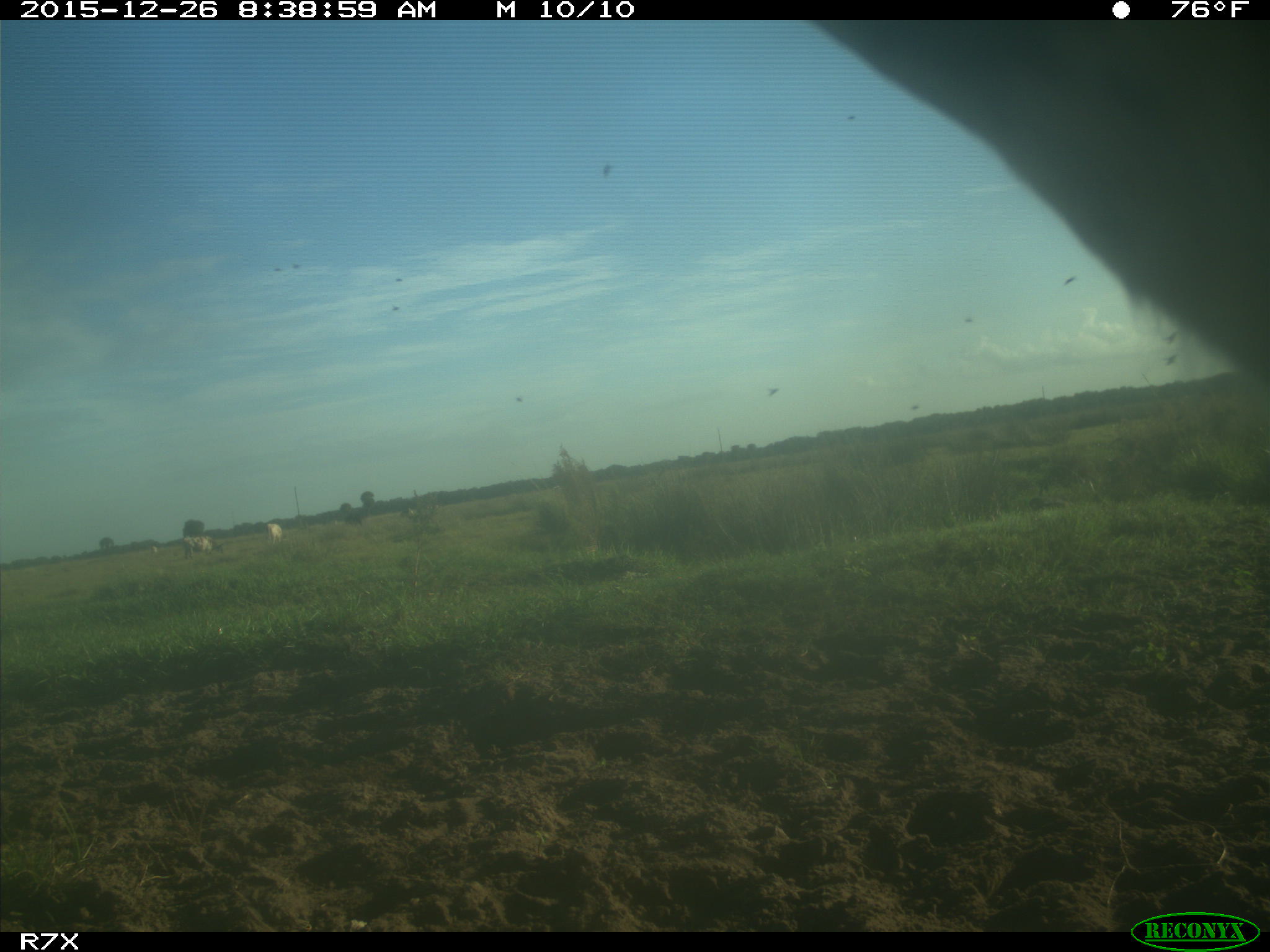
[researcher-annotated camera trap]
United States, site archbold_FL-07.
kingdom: Animalia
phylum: Chordata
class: Mammalia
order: Artiodactyla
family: Bovidae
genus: Bos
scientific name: Bos taurus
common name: domestic cow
Bos taurus (domestic cow).